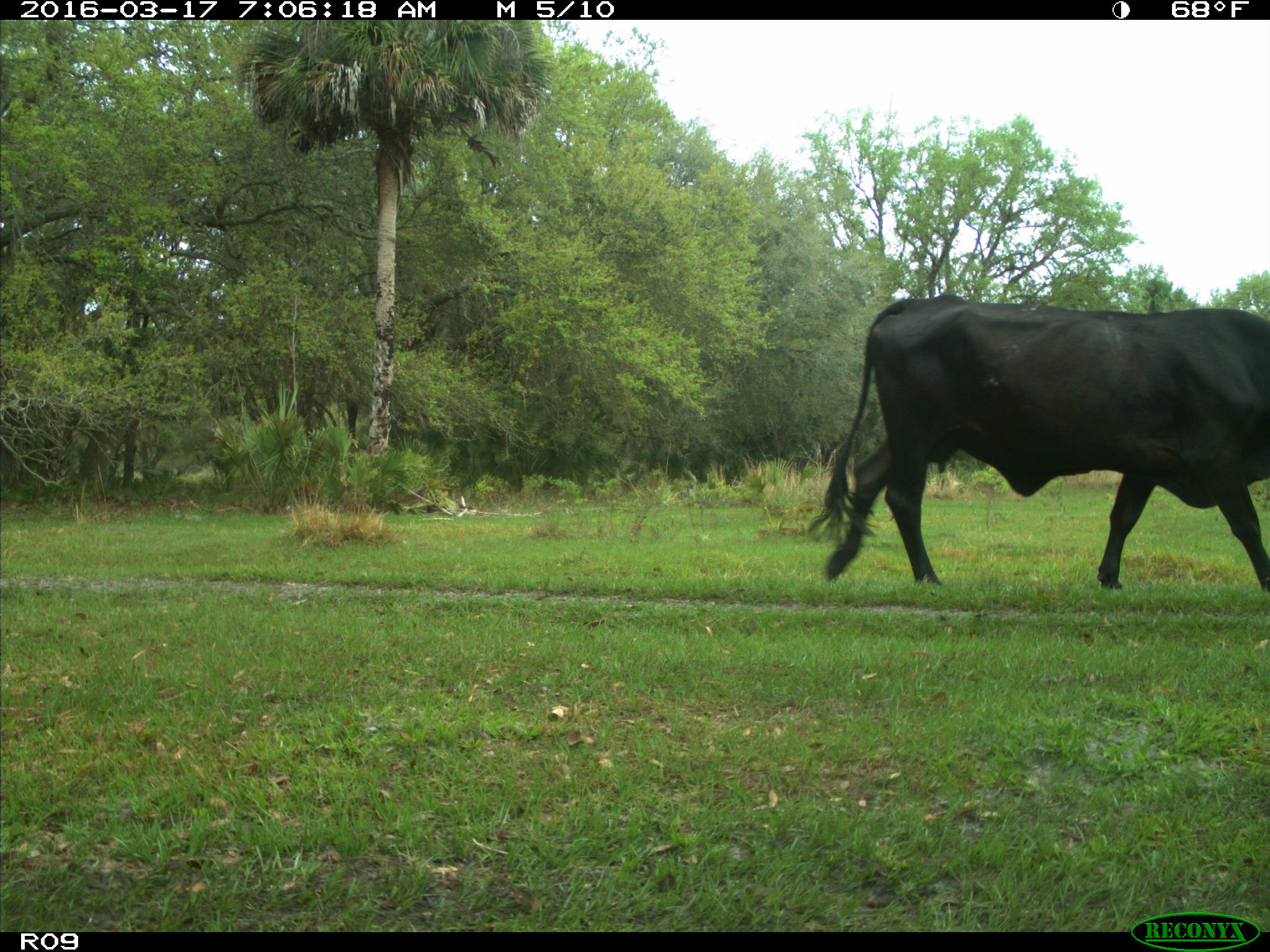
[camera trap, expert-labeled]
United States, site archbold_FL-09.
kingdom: Animalia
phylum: Chordata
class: Mammalia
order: Artiodactyla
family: Bovidae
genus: Bos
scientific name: Bos taurus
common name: domestic cow